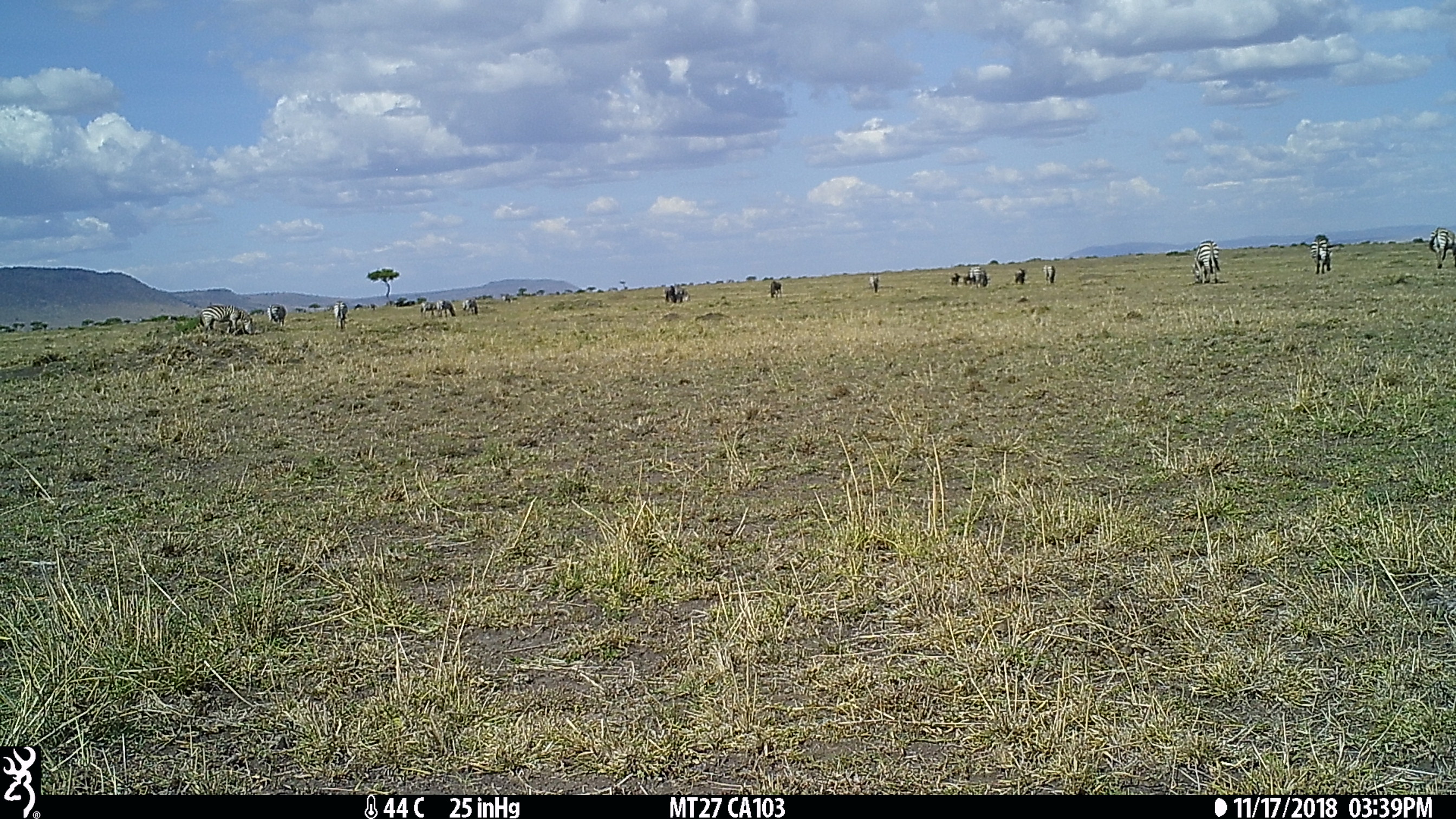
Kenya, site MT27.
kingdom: Animalia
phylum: Chordata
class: Mammalia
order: Perissodactyla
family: Equidae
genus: Equus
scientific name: Equus quagga burchellii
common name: burchell's zebra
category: zebra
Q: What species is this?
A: Zebra (burchell's zebra) (Equus quagga burchellii).